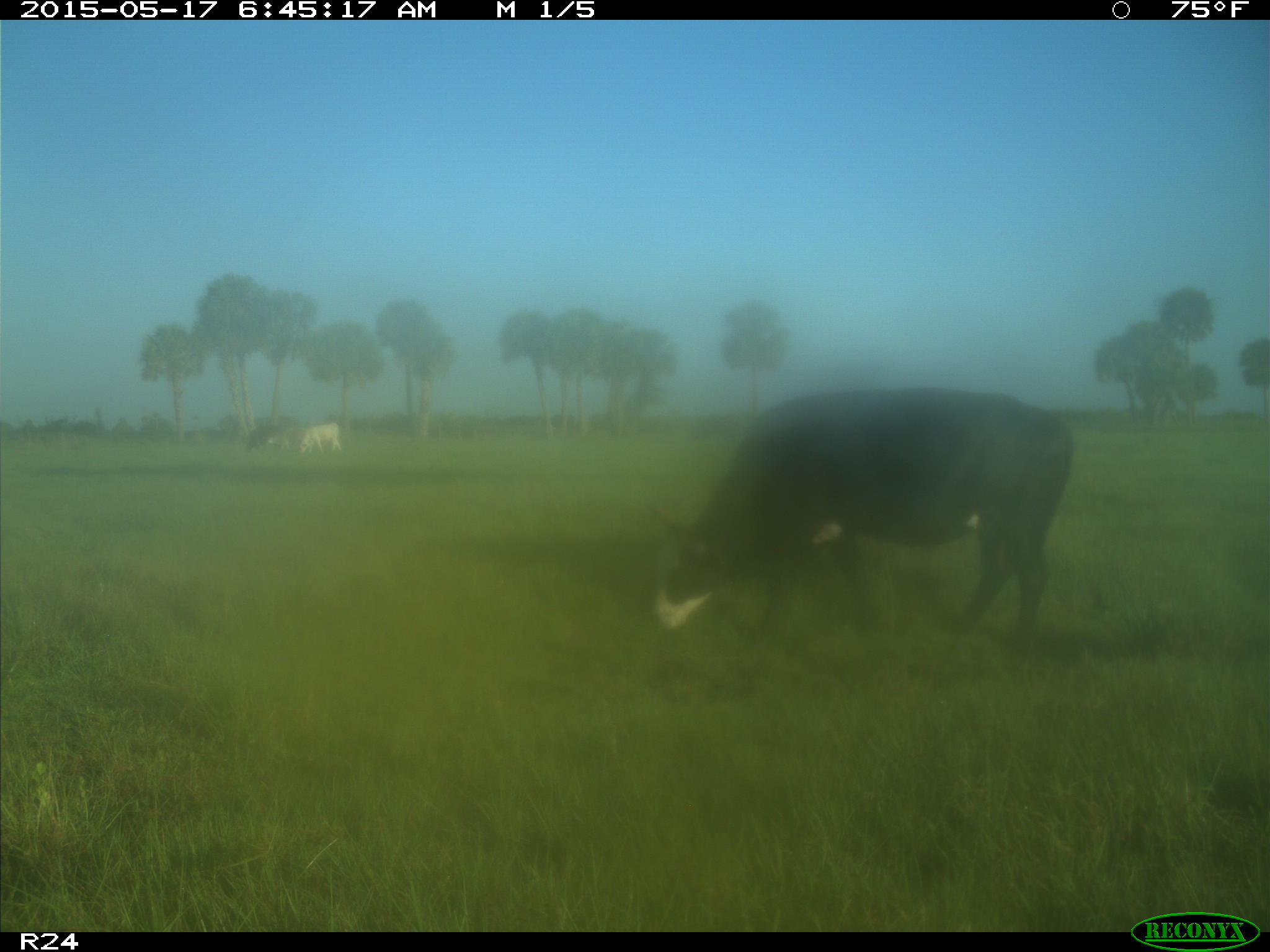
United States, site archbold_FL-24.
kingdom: Animalia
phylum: Chordata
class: Mammalia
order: Artiodactyla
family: Bovidae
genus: Bos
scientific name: Bos taurus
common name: domestic cow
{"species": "Bos taurus (domestic cow)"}